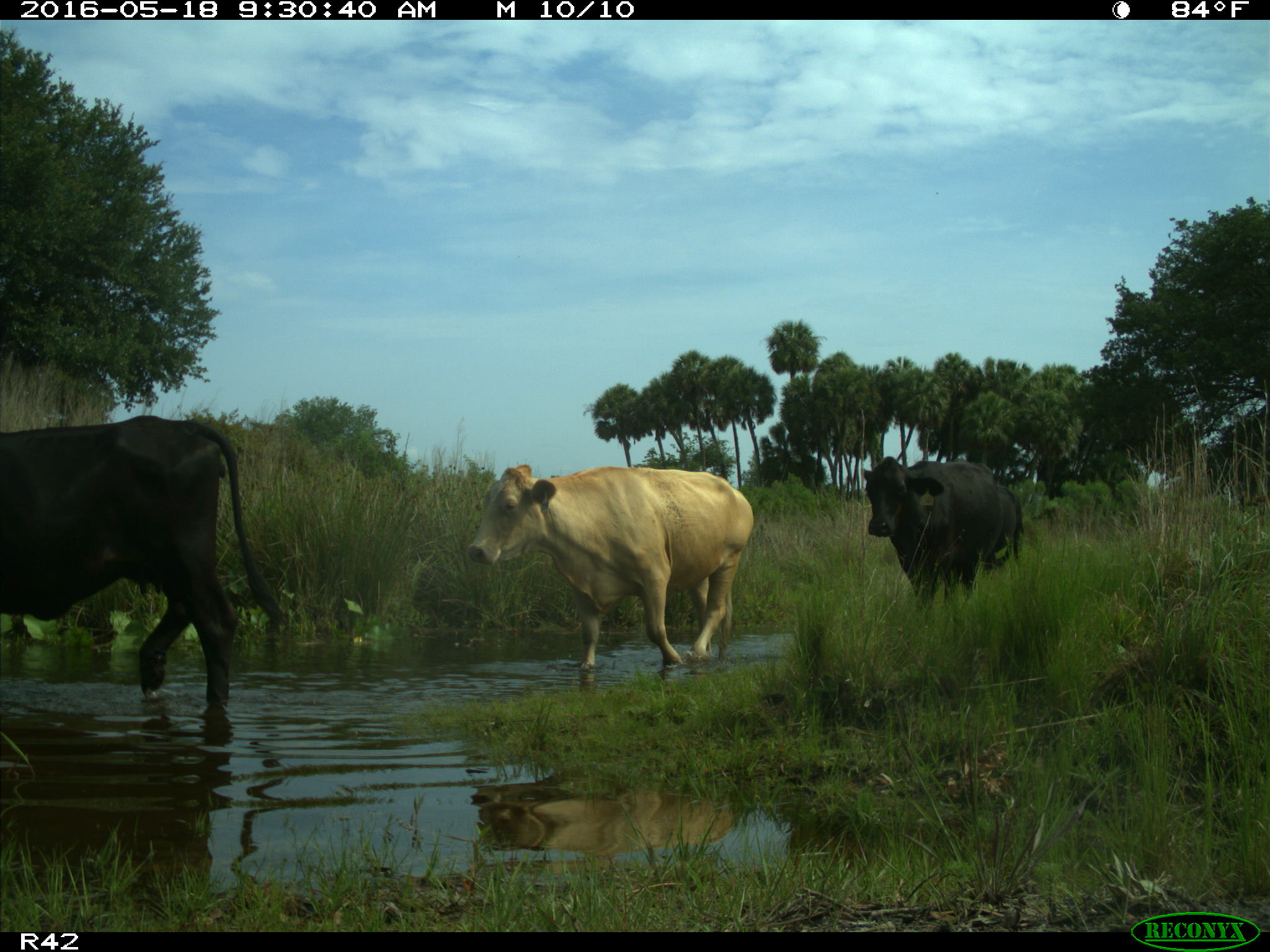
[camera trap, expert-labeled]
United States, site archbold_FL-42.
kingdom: Animalia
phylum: Chordata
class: Mammalia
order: Artiodactyla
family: Bovidae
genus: Bos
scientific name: Bos taurus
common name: domestic cow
Bos taurus (domestic cow).